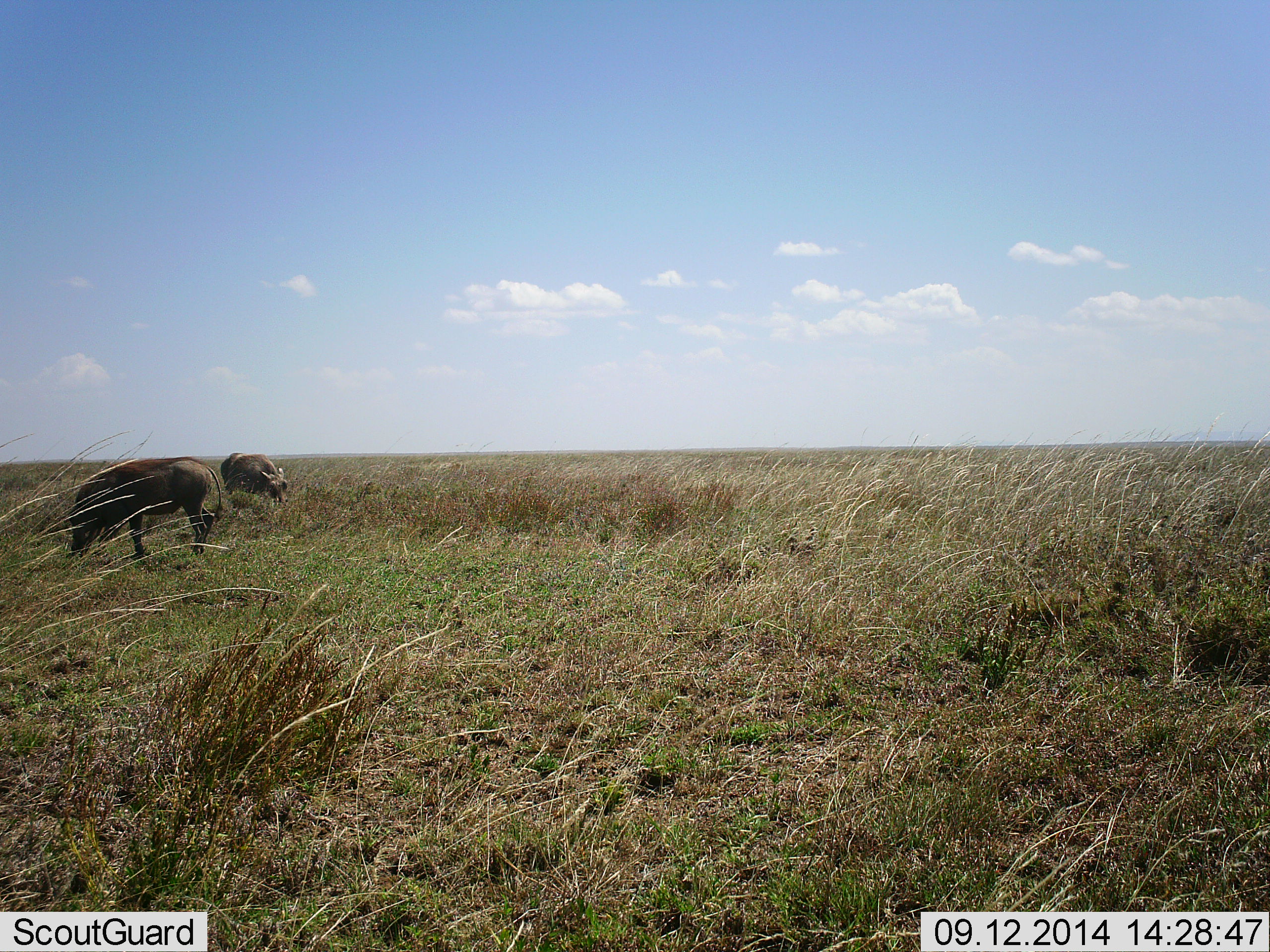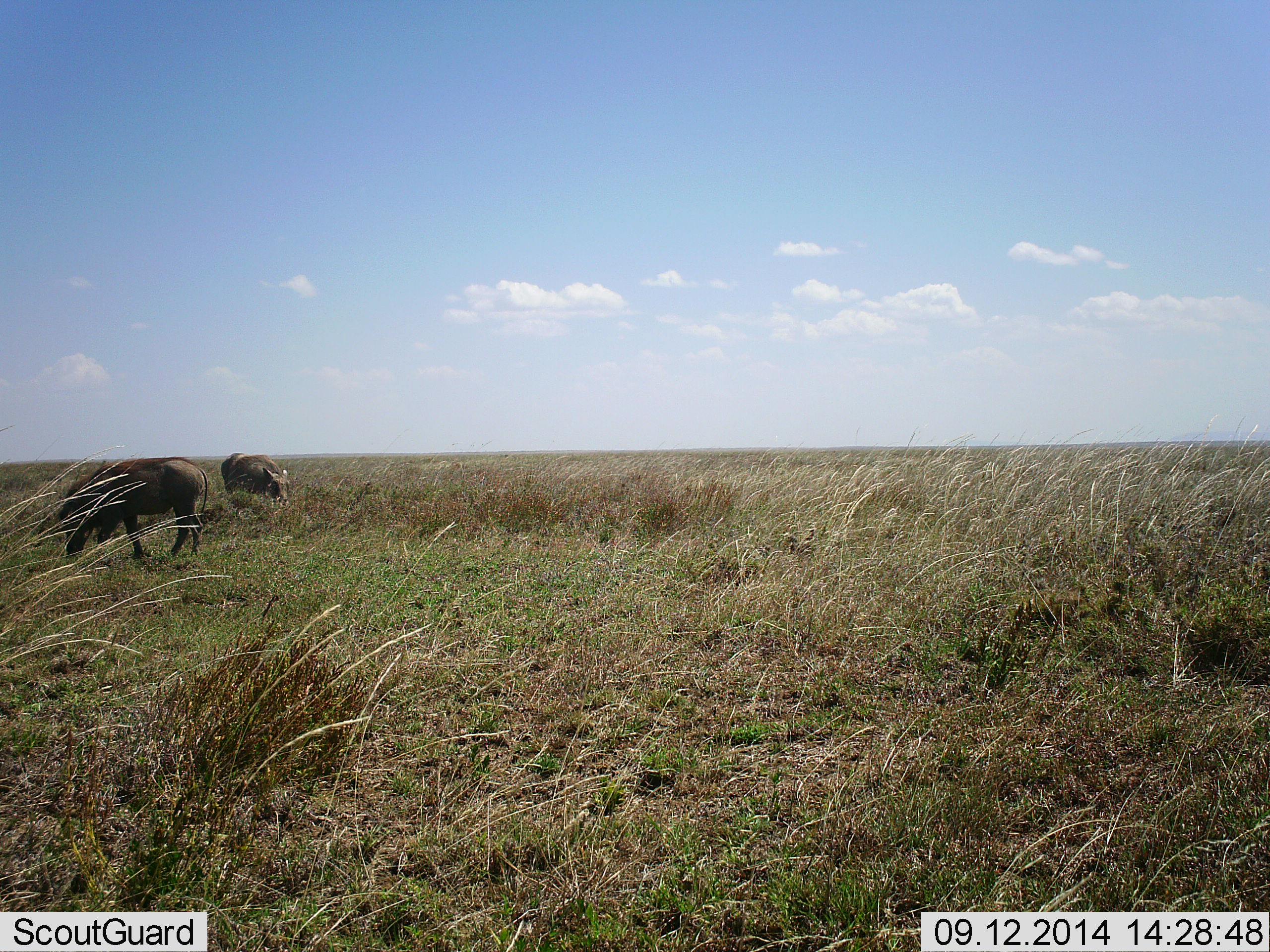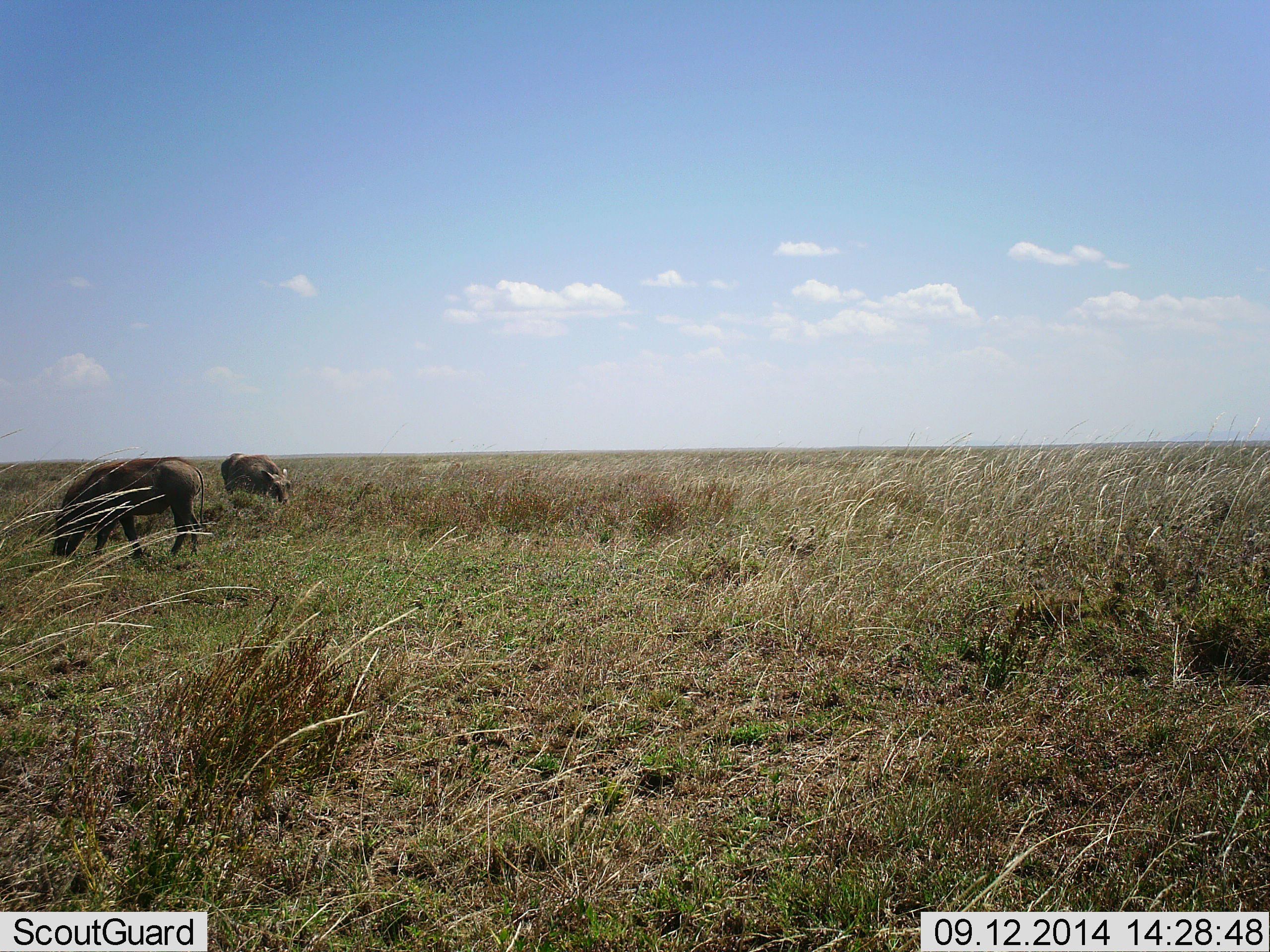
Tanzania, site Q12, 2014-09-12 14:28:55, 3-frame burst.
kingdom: Animalia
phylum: Chordata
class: Mammalia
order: Artiodactyla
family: Suidae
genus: Phacochoerus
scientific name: Phacochoerus africanus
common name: warthog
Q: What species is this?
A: Warthog (Phacochoerus africanus).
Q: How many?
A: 2.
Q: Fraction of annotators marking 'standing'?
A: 10%.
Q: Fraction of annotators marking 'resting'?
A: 0%.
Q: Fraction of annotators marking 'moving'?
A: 10%.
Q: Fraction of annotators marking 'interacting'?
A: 0%.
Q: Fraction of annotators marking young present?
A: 0%.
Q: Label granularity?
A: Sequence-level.